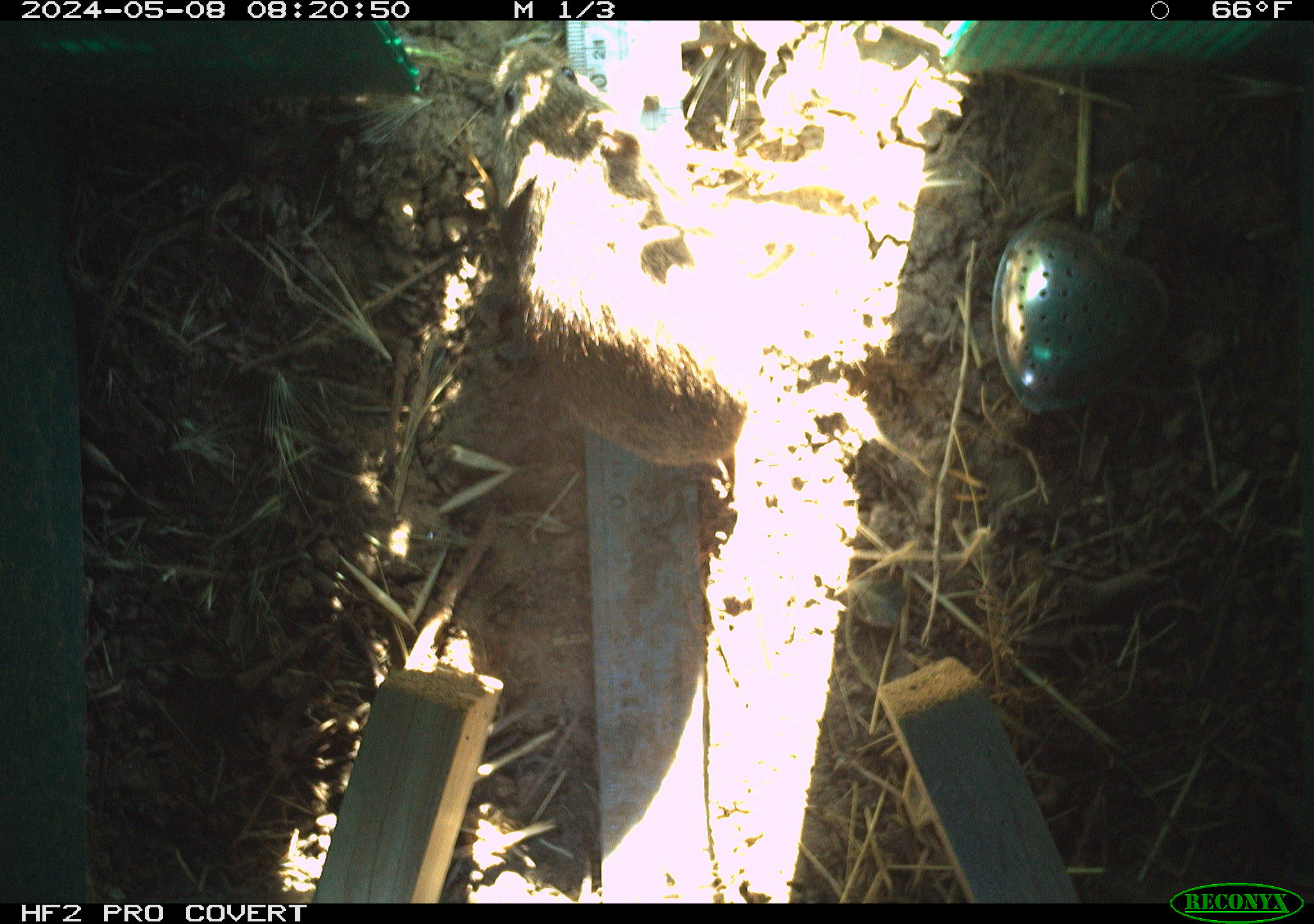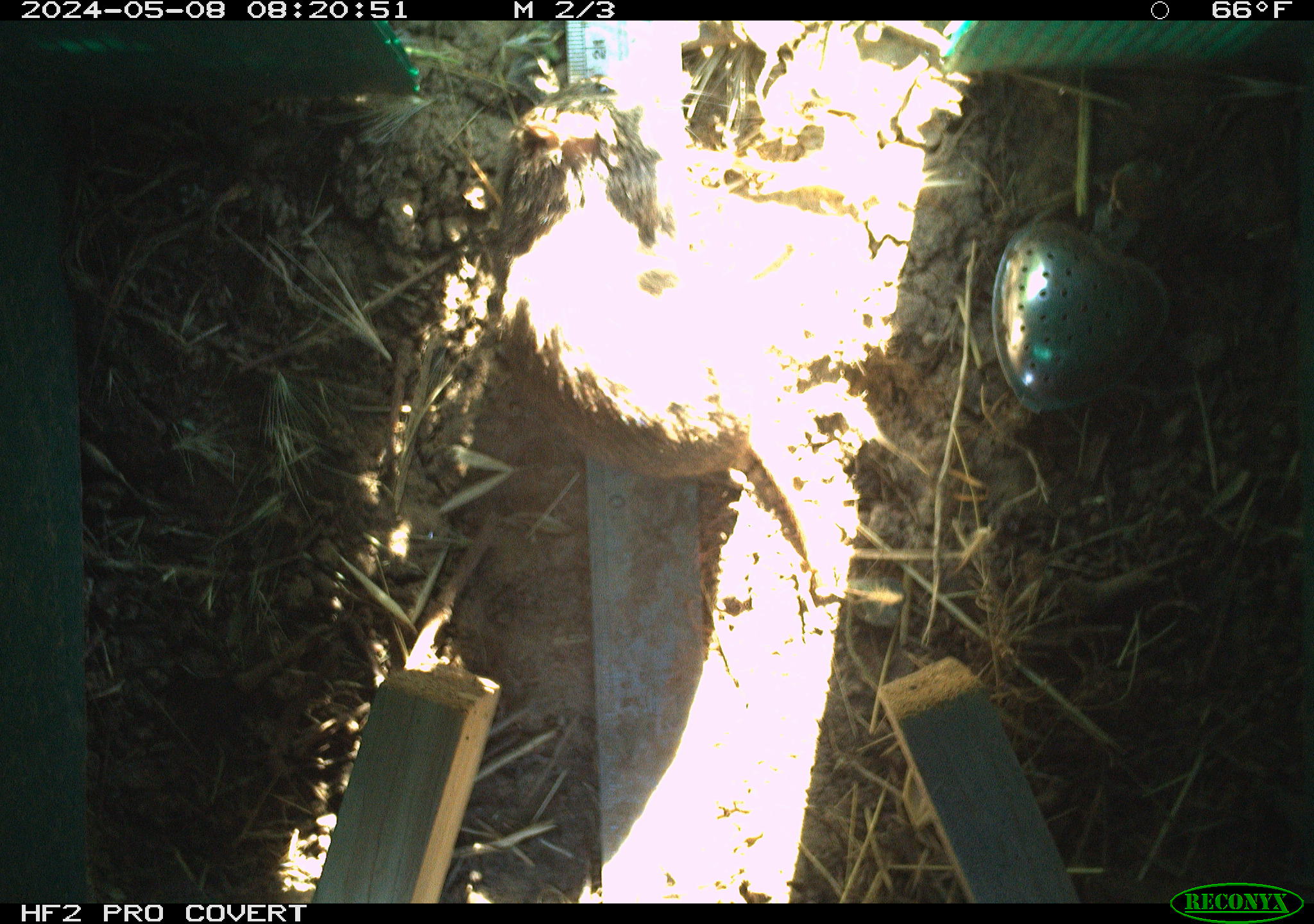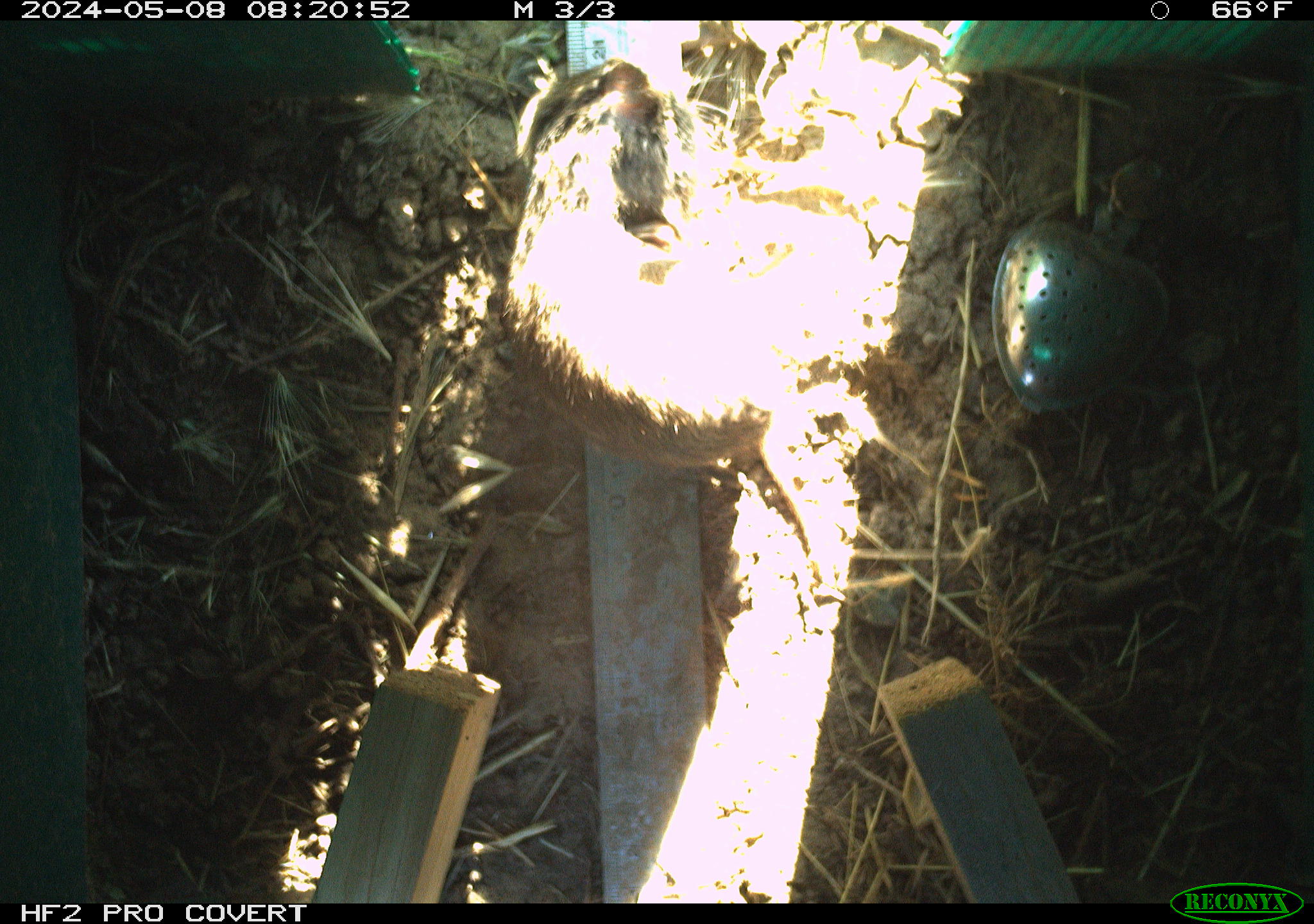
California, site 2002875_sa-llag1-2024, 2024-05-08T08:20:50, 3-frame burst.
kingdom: Animalia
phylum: Chordata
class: Mammalia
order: Rodentia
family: Cricetidae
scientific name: Arvicolinae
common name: voles, lemmings, and muskrats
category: arvicolinae subfamily